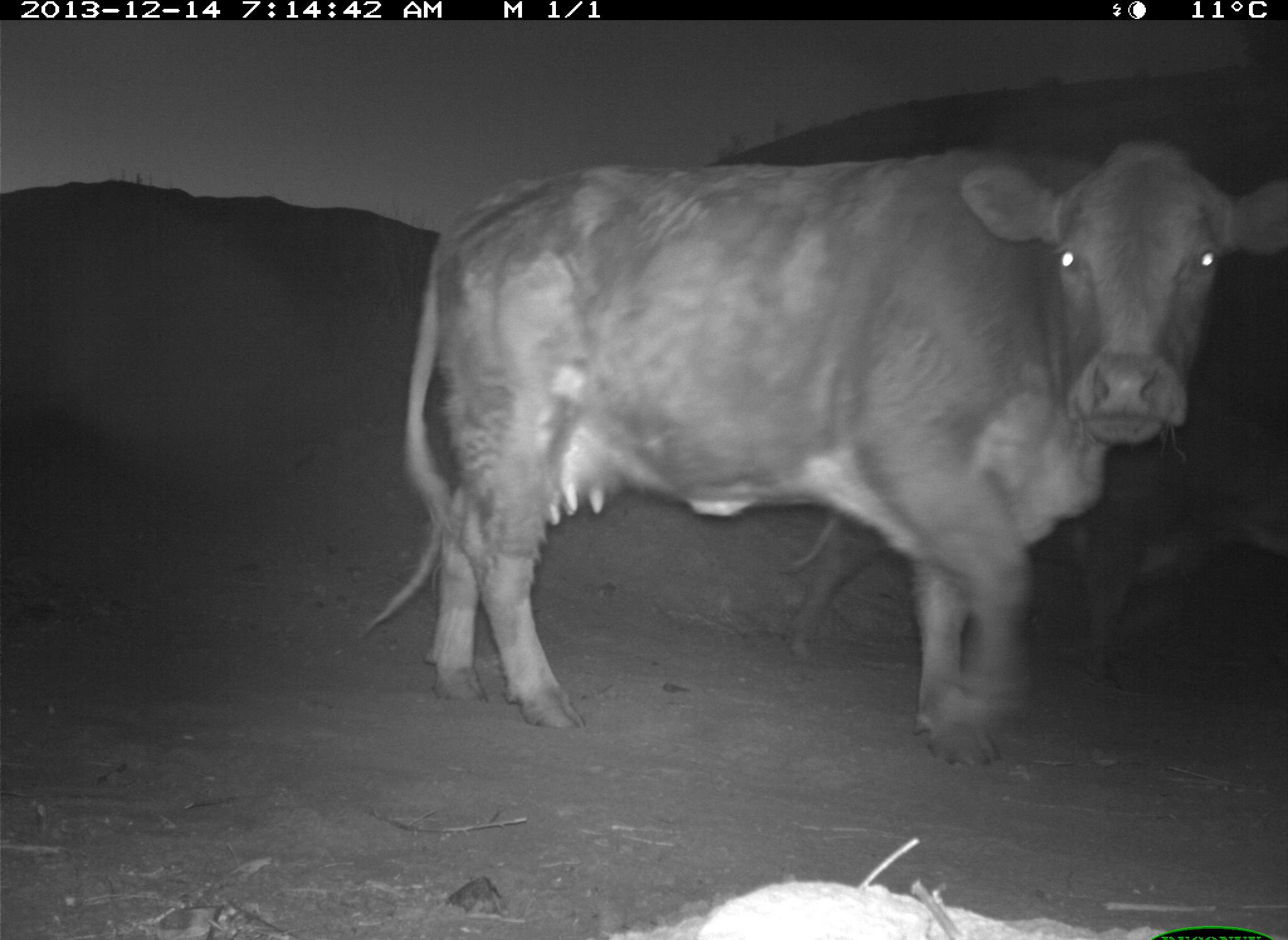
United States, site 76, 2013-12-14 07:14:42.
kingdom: Animalia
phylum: Chordata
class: Mammalia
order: Artiodactyla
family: Bovidae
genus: Bos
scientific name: Bos taurus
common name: cow